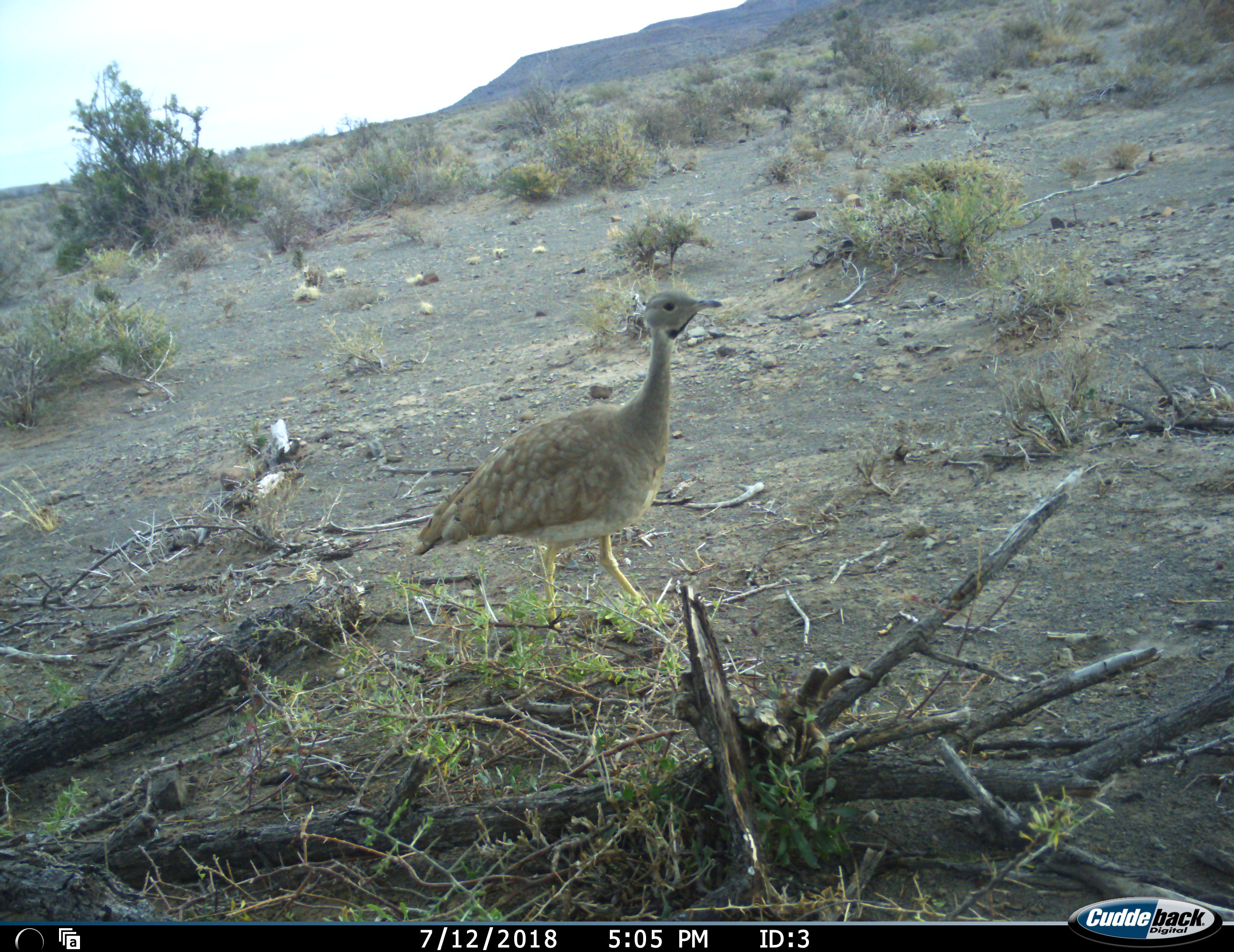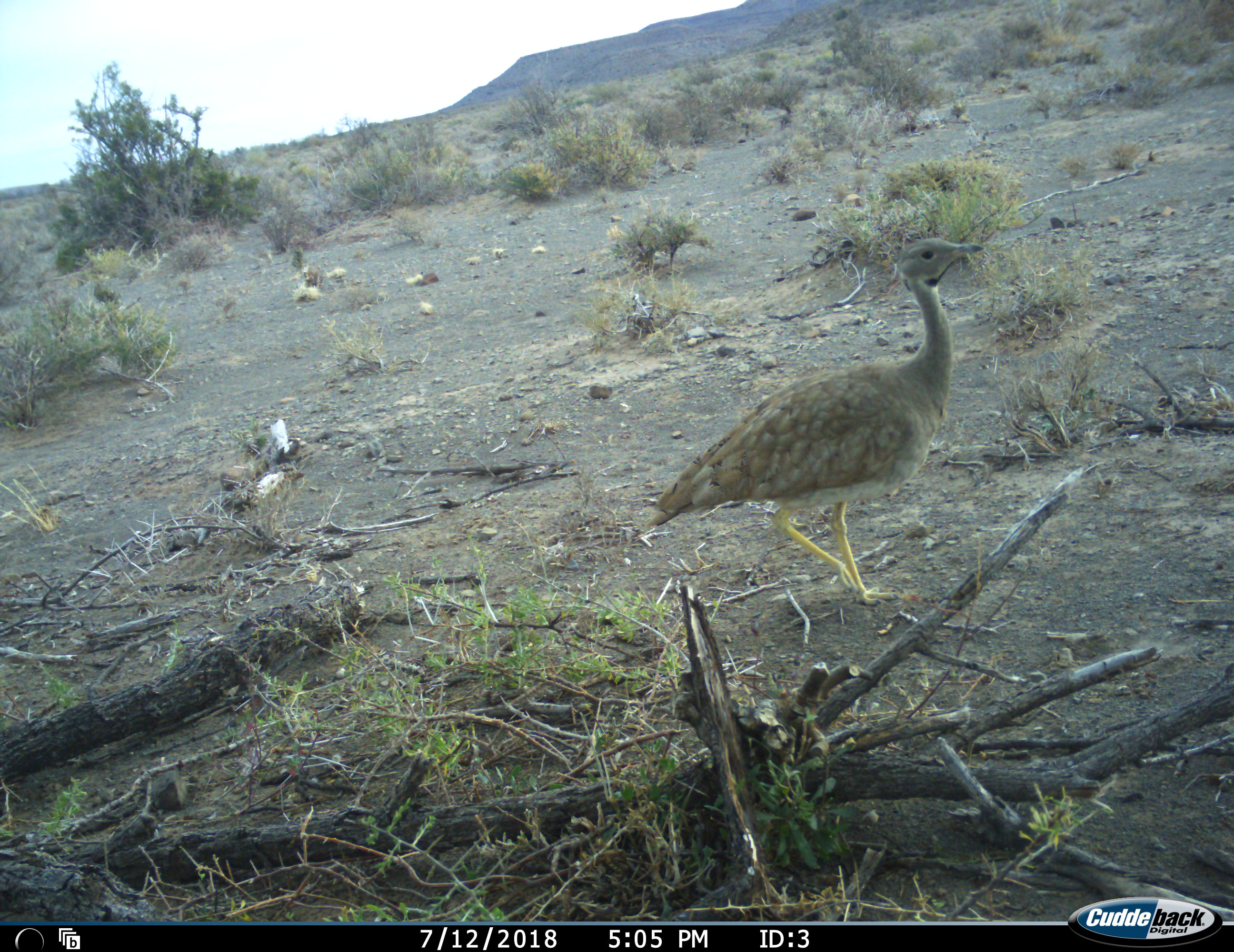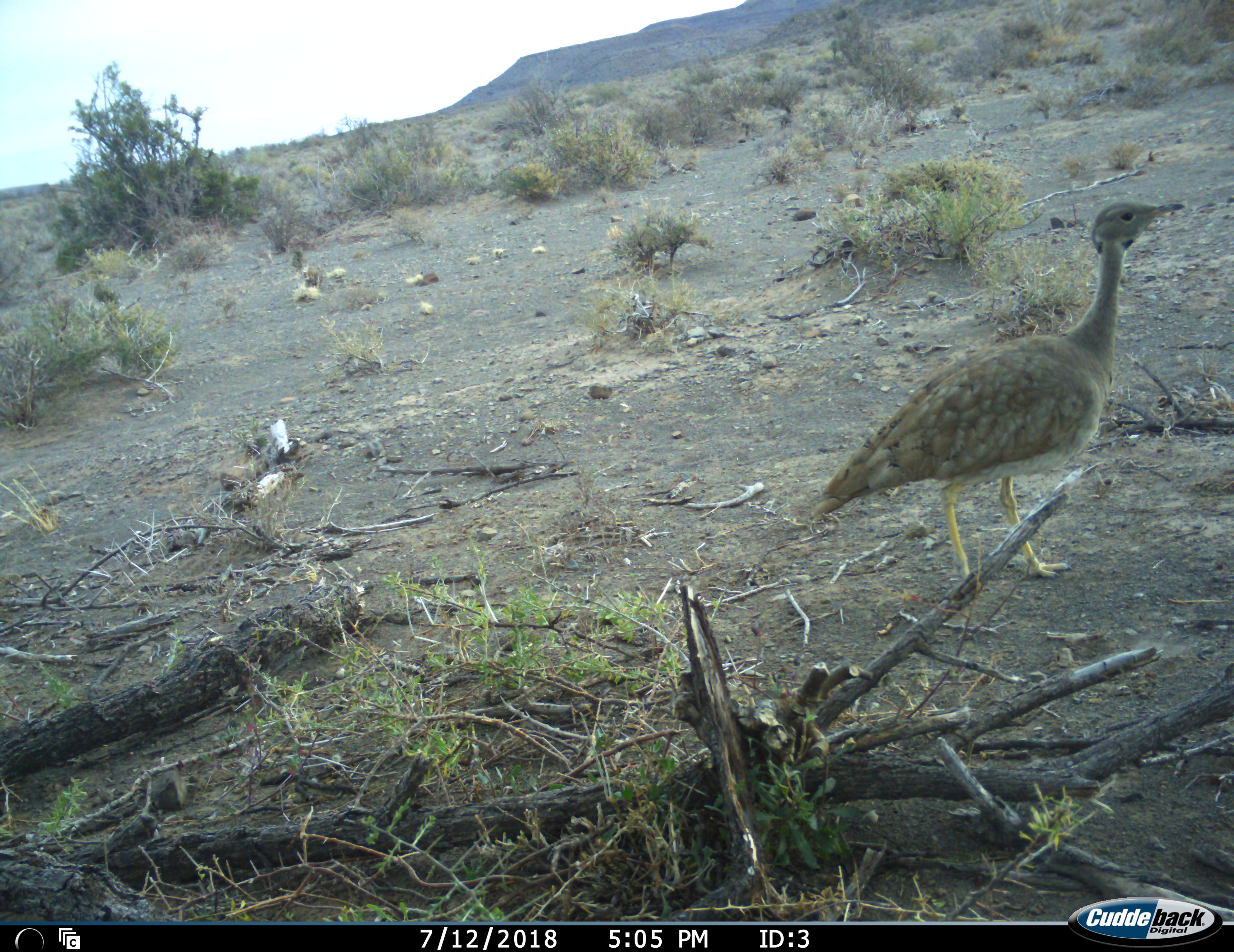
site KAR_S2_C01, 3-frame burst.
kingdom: Animalia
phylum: Chordata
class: Aves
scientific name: Aves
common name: bird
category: birdother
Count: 1.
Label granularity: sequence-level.